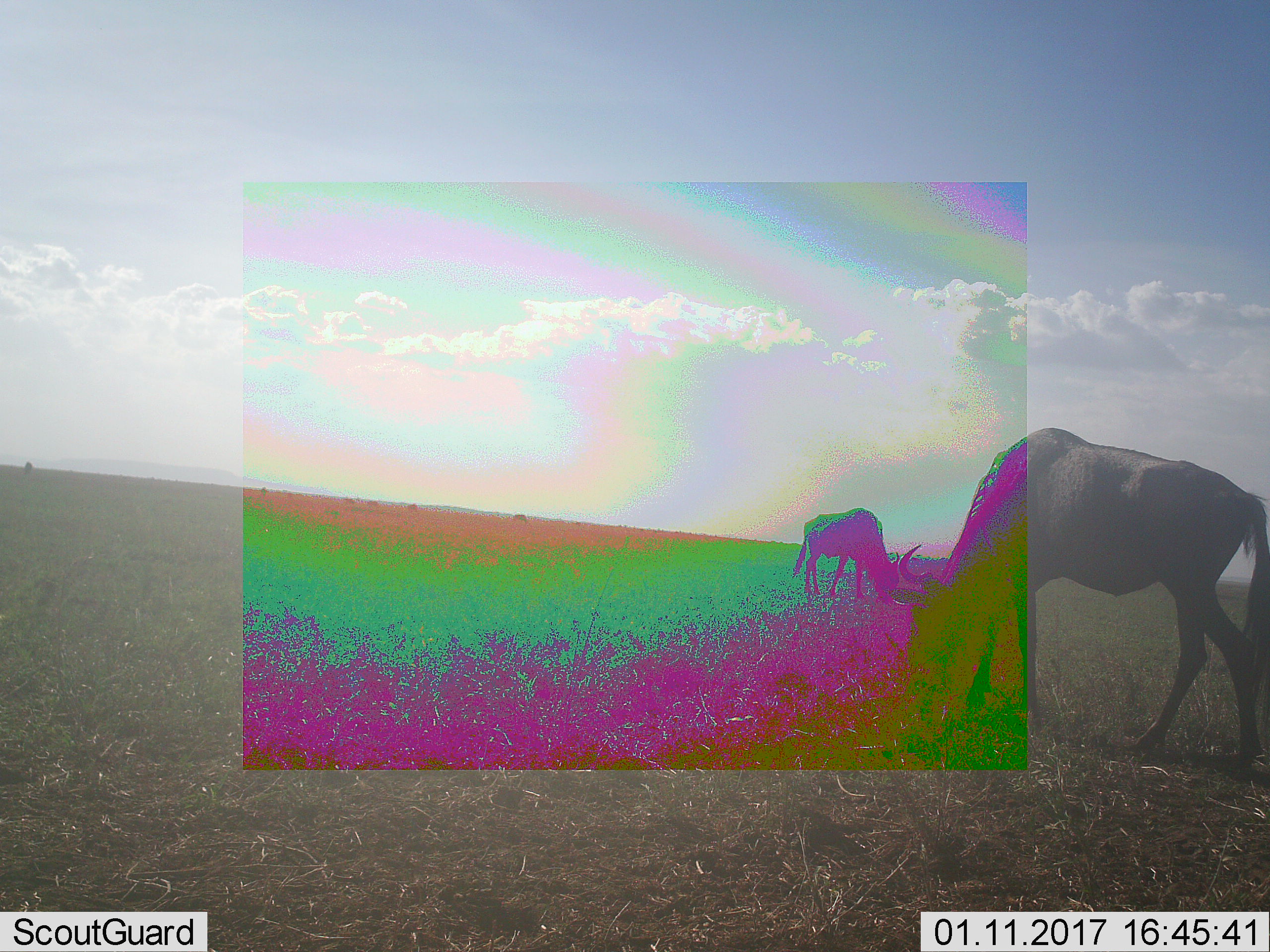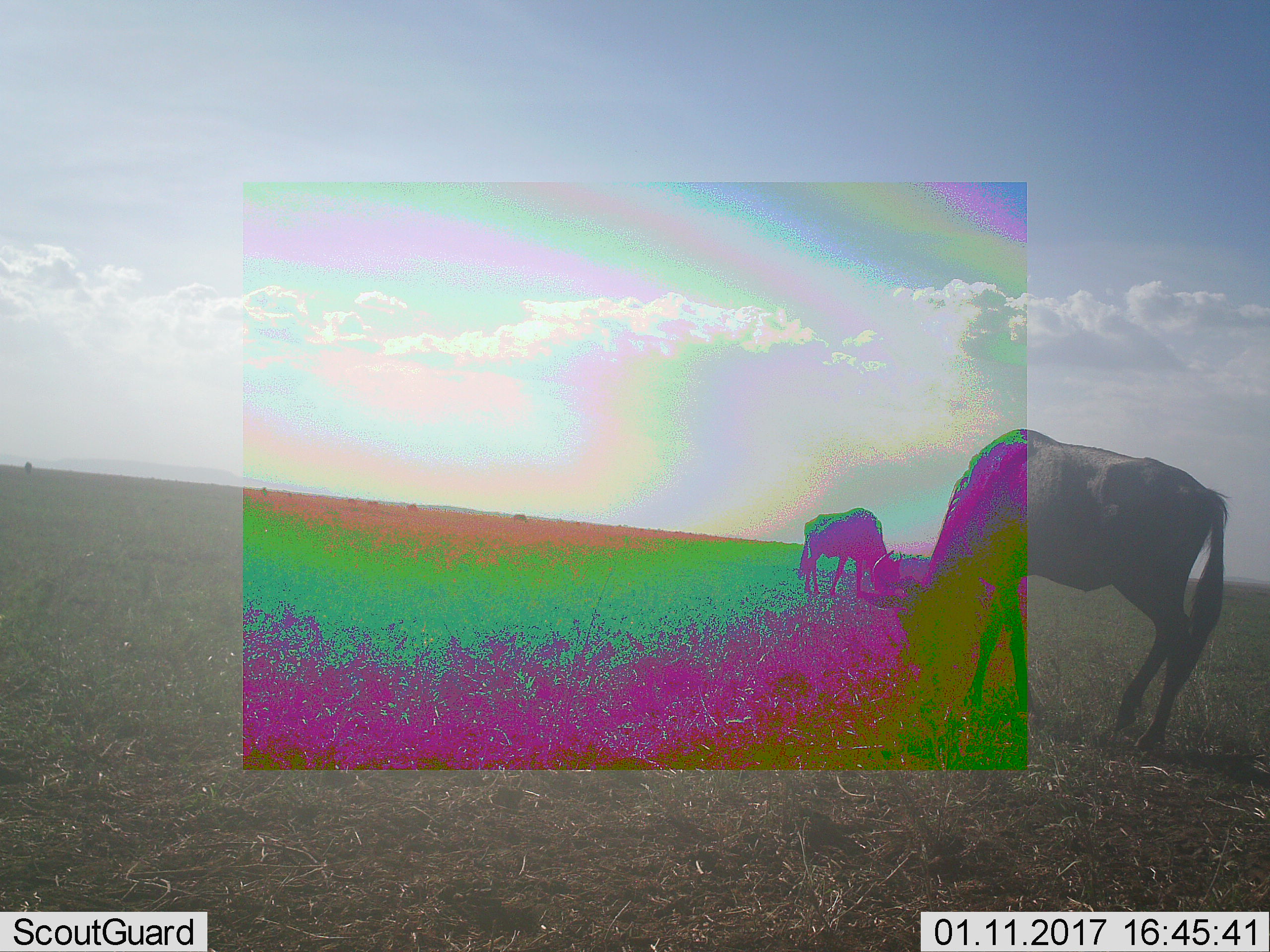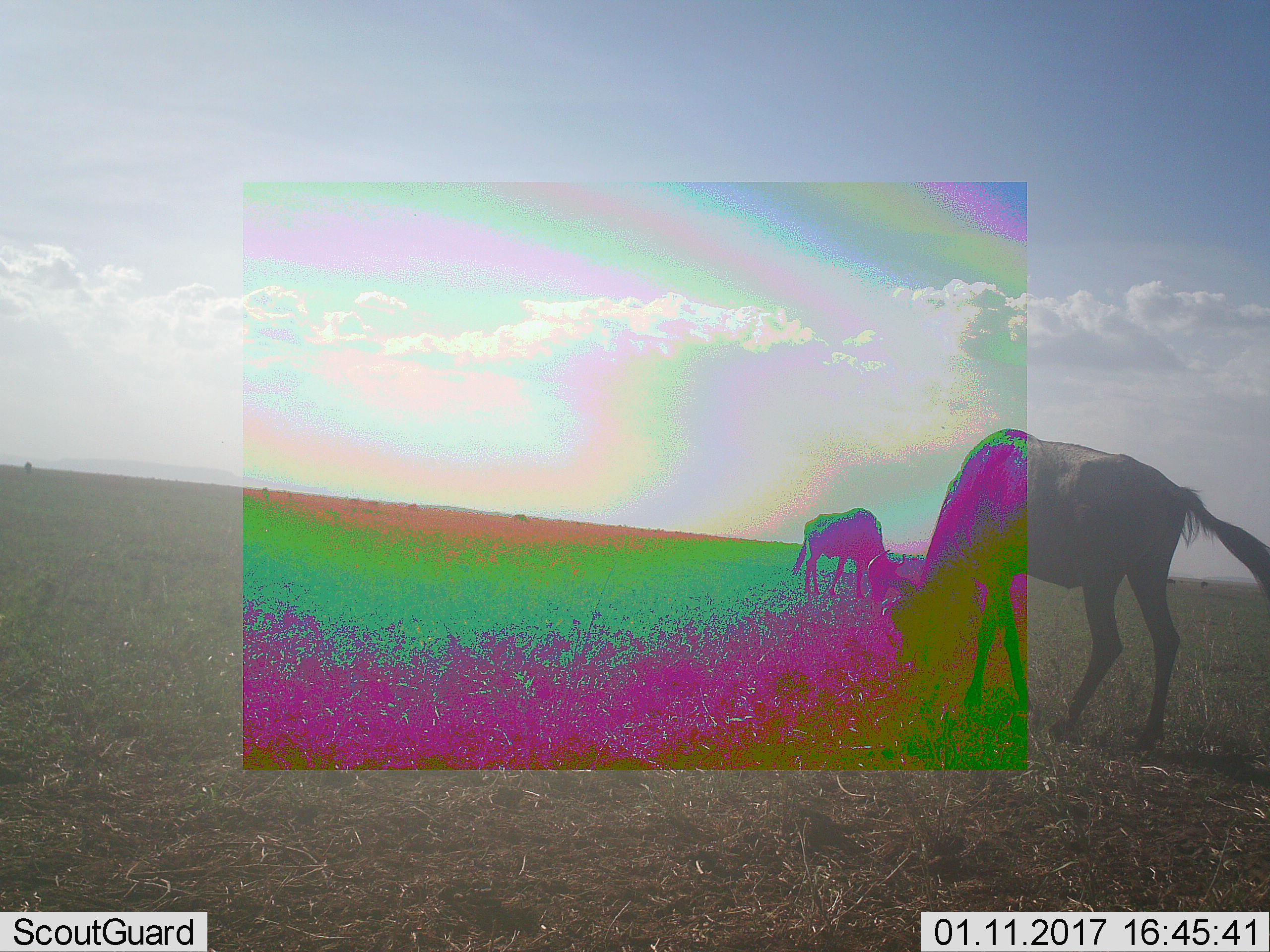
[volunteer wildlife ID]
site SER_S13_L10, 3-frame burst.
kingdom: Animalia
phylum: Chordata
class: Mammalia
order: Artiodactyla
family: Bovidae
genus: Connochaetes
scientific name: Connochaetes taurinus taurinus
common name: blue wildebeest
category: wildebeestblue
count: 2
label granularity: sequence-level